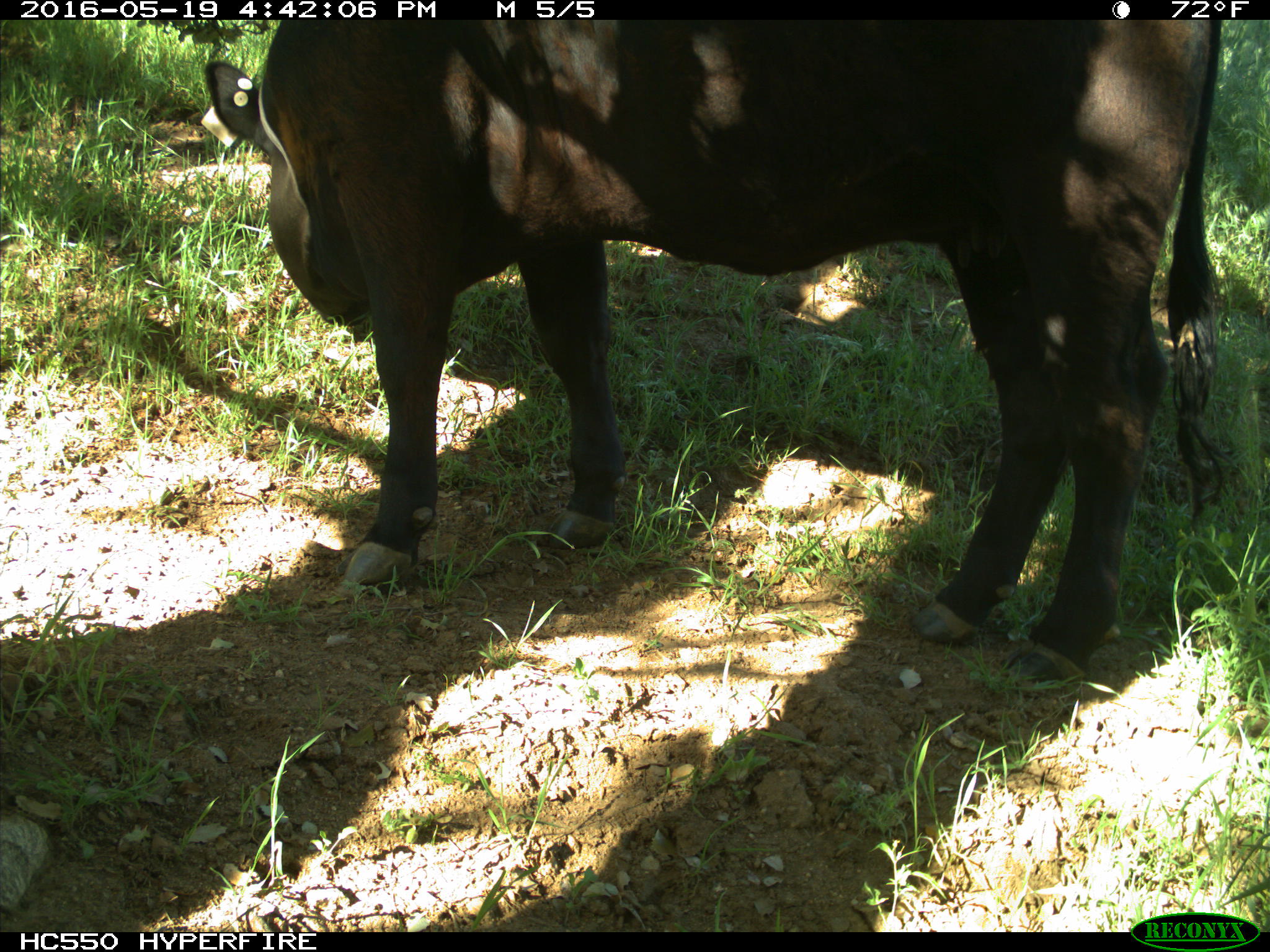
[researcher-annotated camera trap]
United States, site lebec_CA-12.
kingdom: Animalia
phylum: Chordata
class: Mammalia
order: Artiodactyla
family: Bovidae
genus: Bos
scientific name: Bos taurus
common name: domestic cow